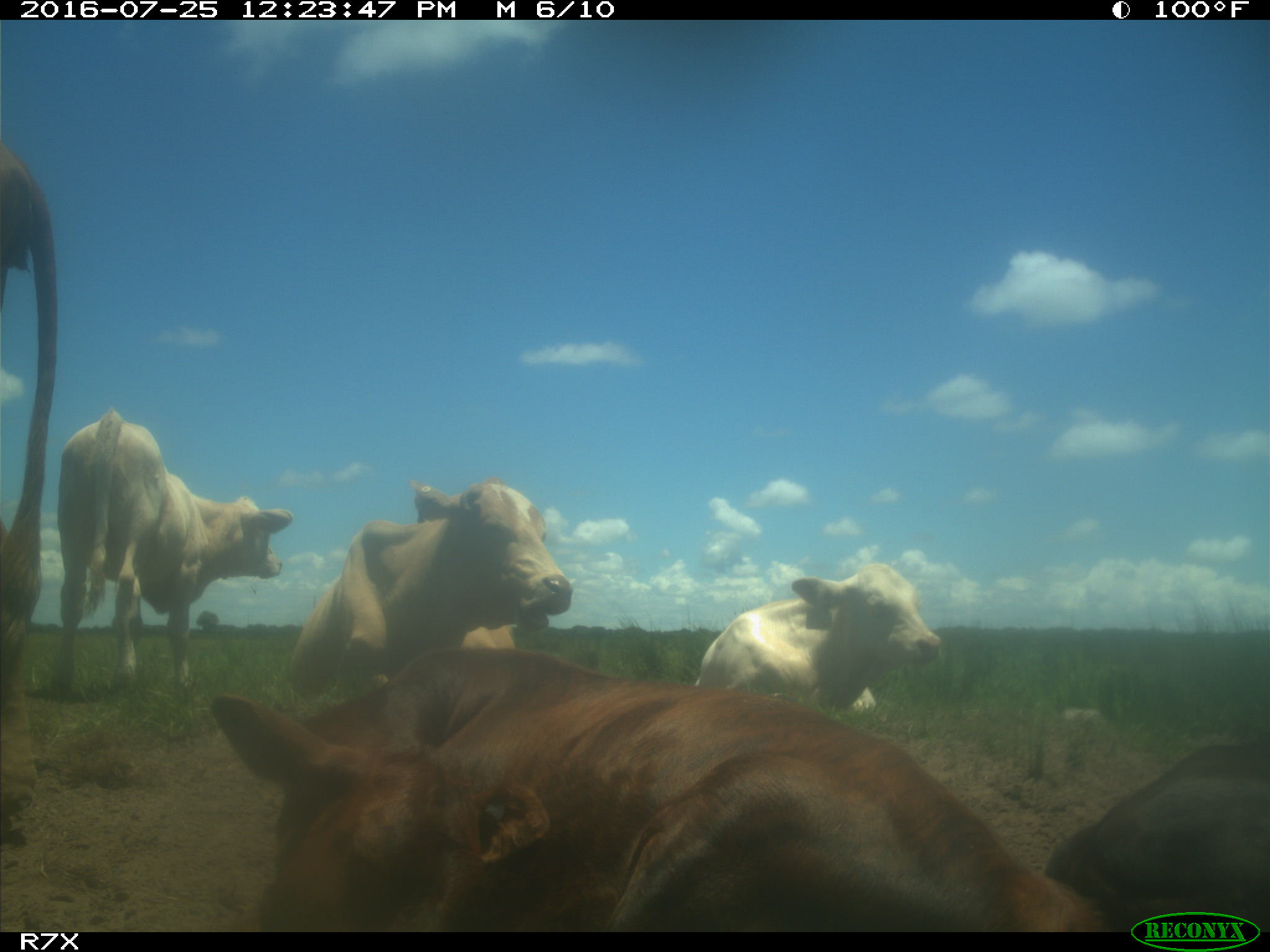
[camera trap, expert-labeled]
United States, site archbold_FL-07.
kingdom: Animalia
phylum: Chordata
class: Mammalia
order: Artiodactyla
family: Bovidae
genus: Bos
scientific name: Bos taurus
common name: domestic cow